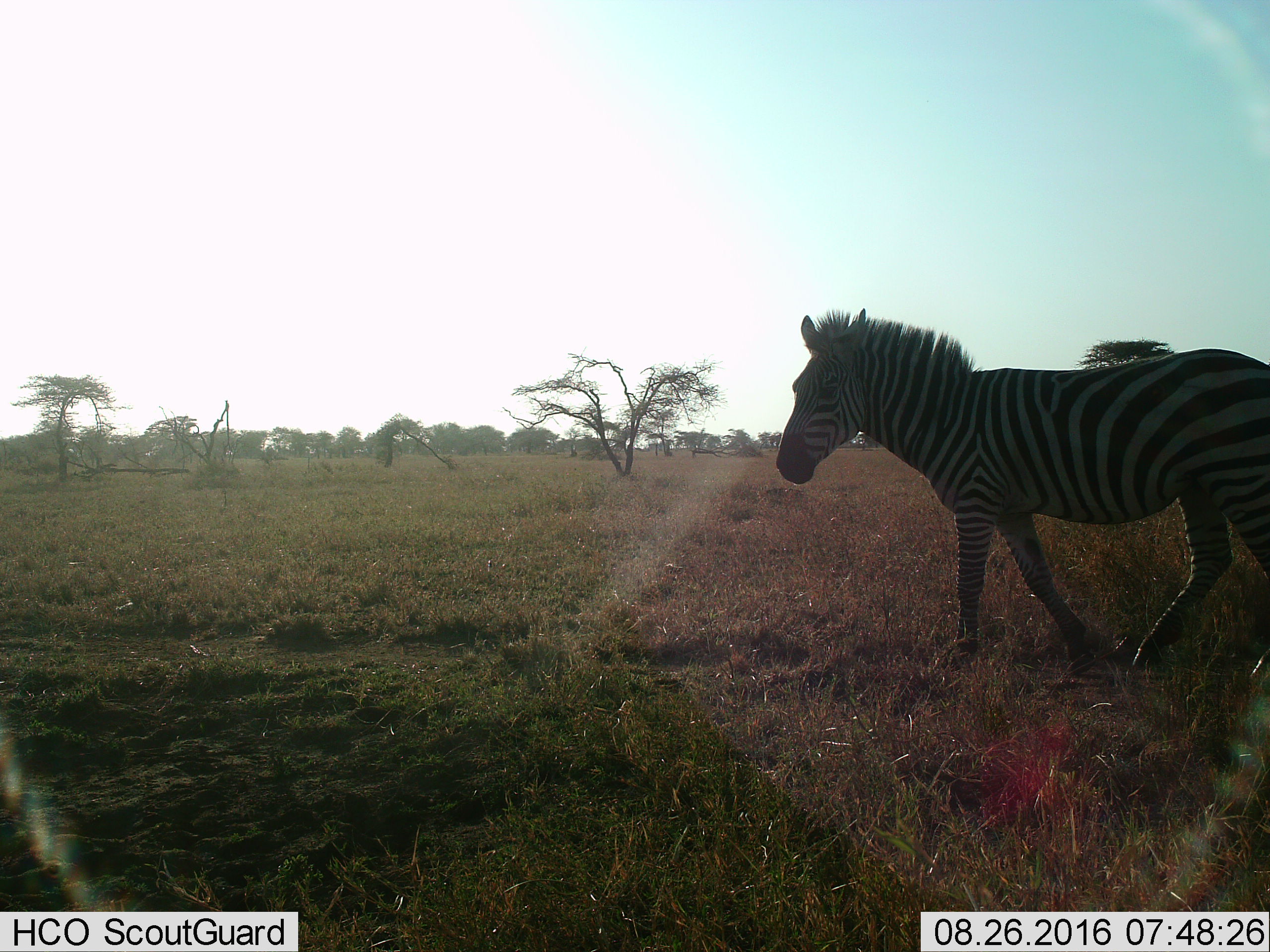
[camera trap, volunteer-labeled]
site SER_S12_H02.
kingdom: Animalia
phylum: Chordata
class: Mammalia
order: Perissodactyla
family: Equidae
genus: Equus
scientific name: Equus quagga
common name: plains zebra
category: zebraplains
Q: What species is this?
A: Zebraplains (plains zebra) (Equus quagga).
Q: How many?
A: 1.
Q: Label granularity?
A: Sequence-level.